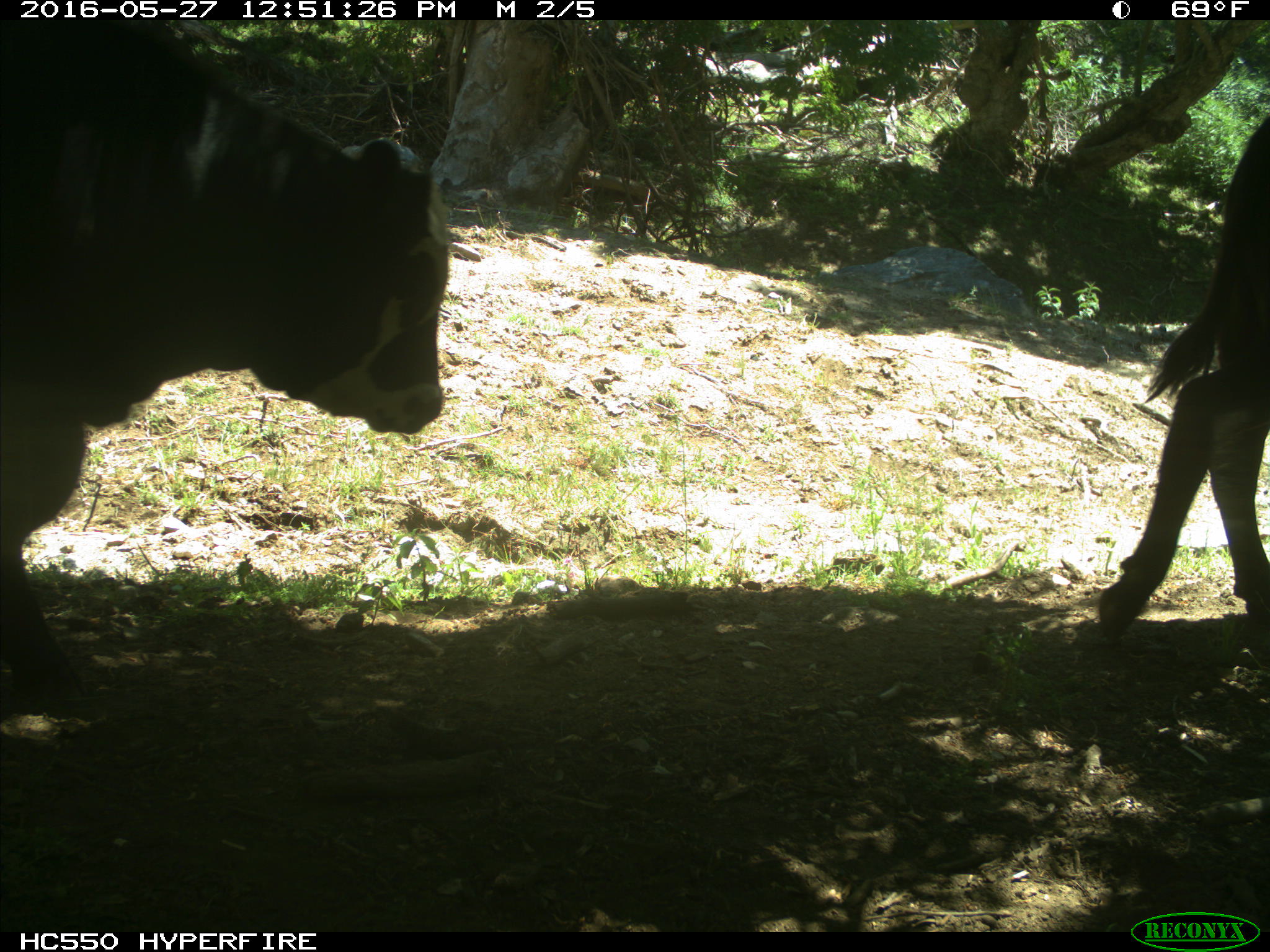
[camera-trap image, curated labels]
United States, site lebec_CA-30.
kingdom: Animalia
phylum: Chordata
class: Mammalia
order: Artiodactyla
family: Bovidae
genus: Bos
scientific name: Bos taurus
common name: domestic cow